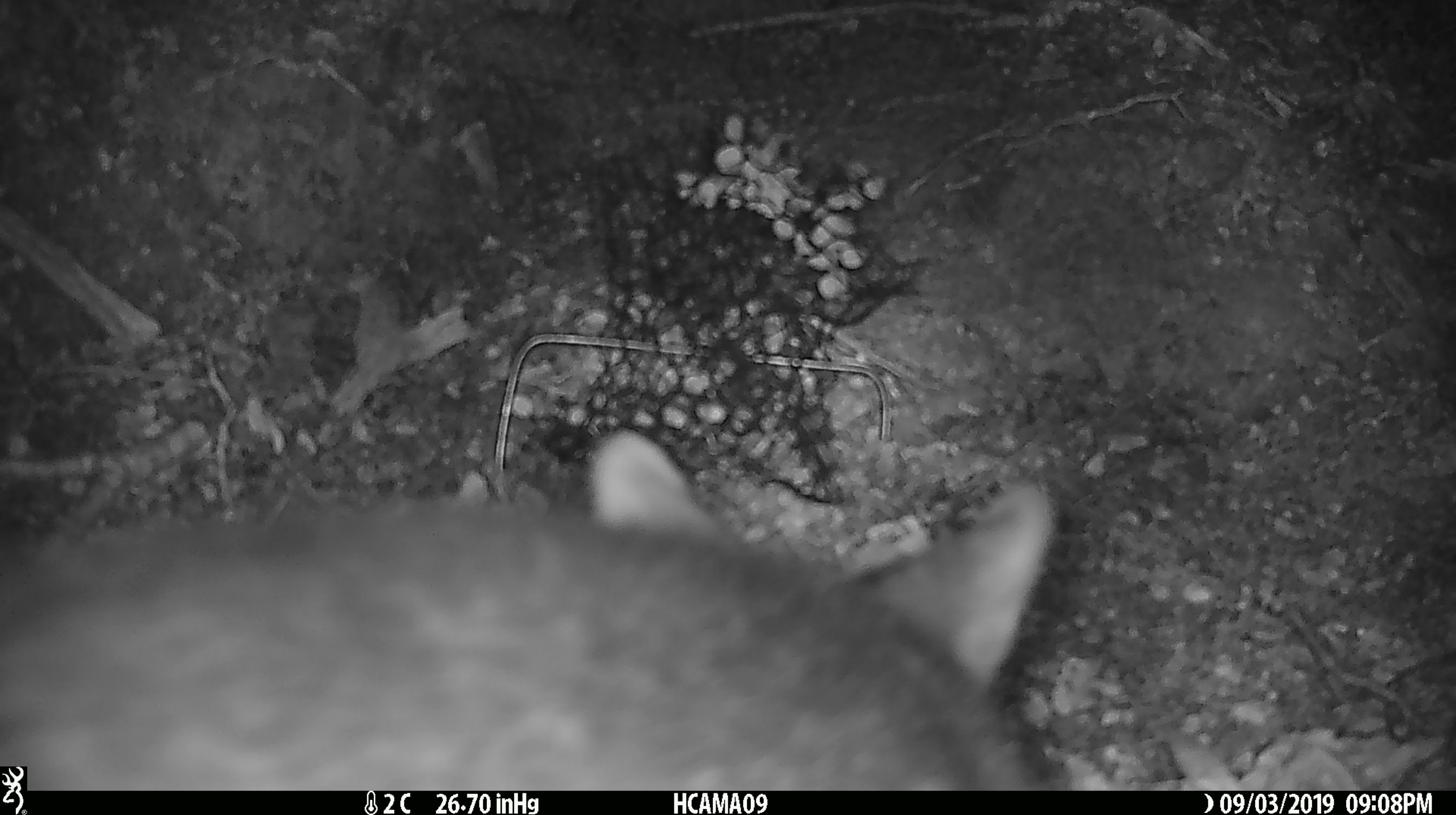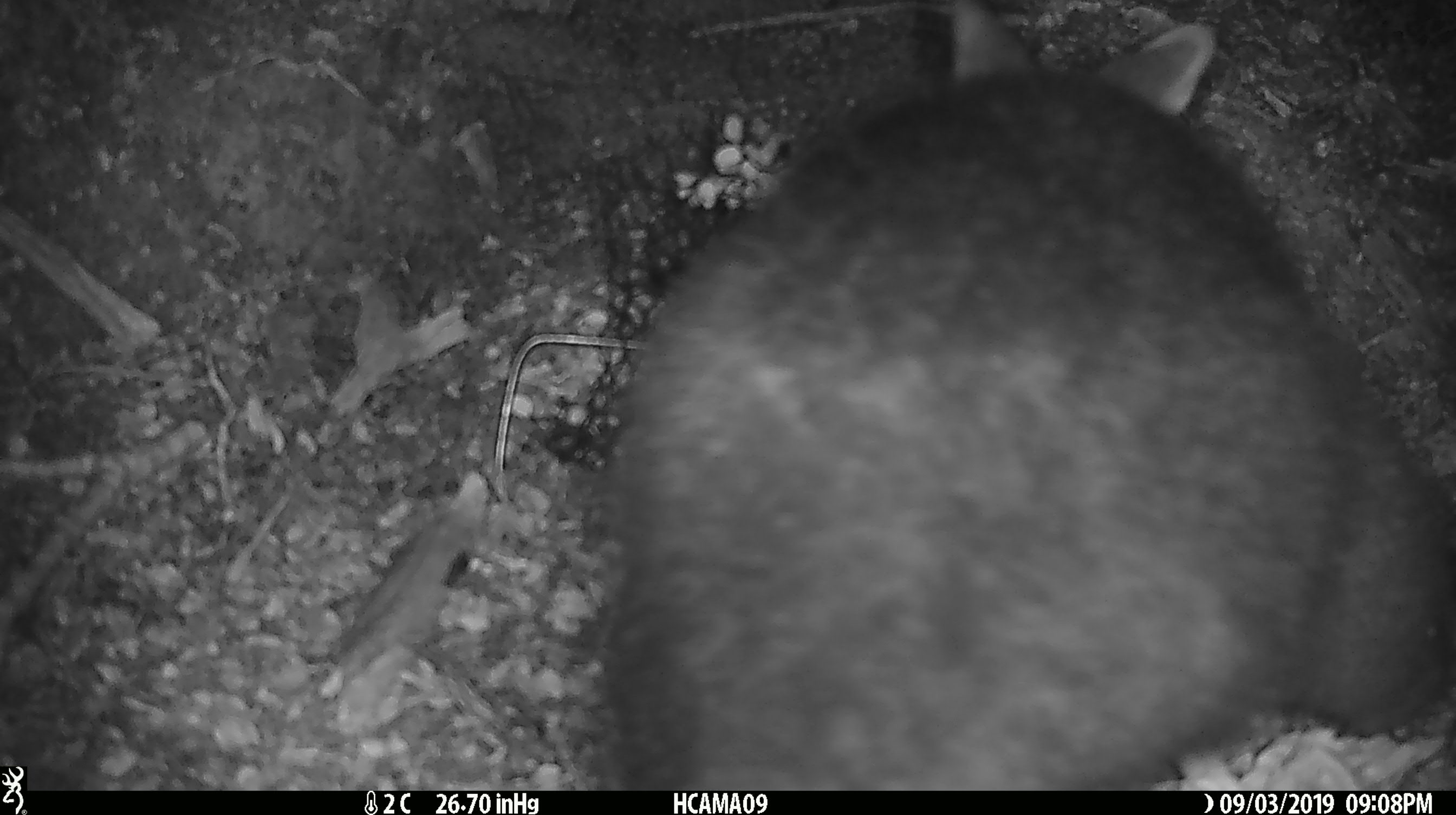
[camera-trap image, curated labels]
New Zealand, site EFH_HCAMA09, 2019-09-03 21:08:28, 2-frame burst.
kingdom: Animalia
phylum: Chordata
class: Mammalia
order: Diprotodontia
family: Phalangeridae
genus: Trichosurus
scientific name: Trichosurus vulpecula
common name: common brushtail possum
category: possum